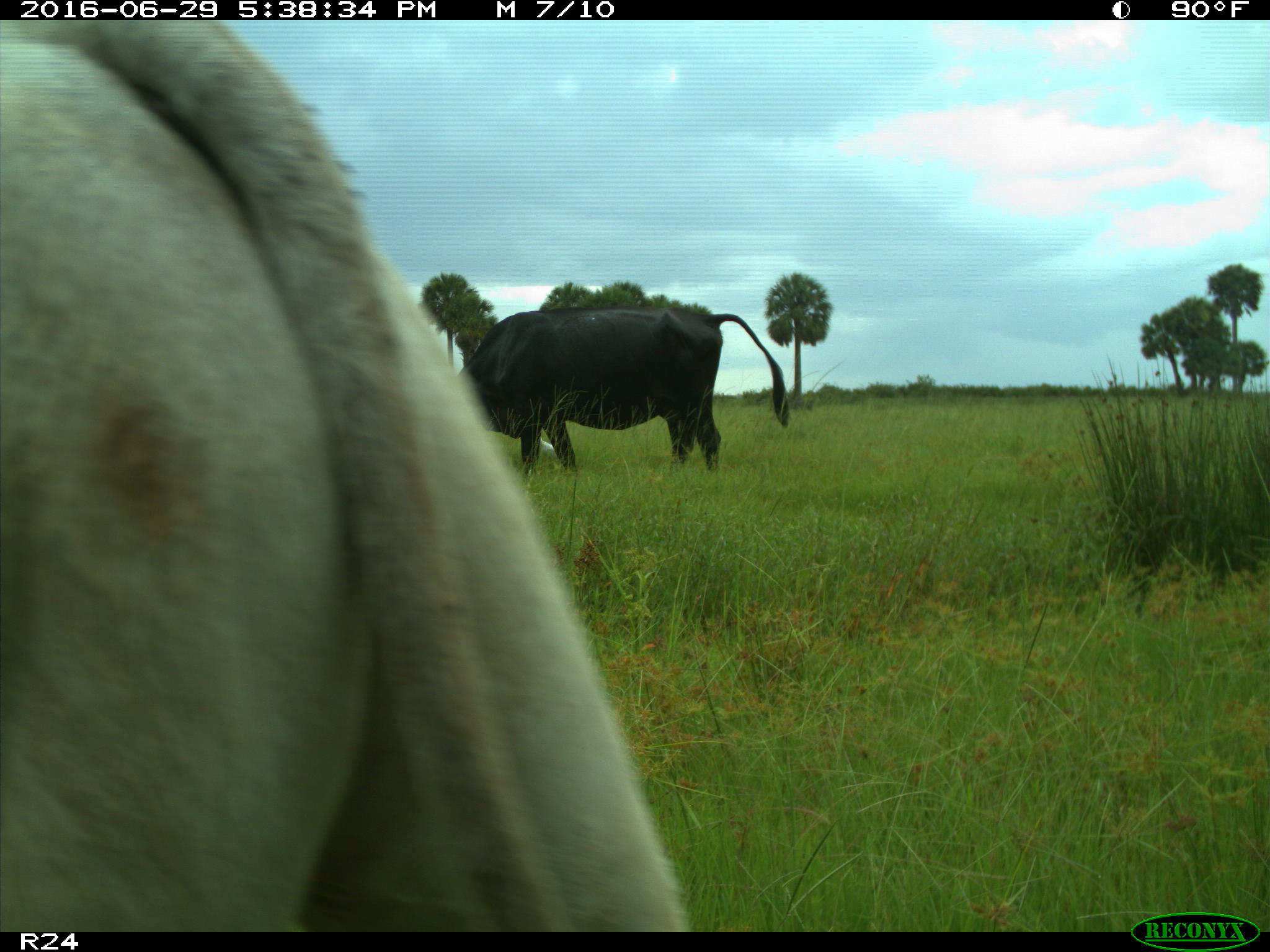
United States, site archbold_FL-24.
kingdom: Animalia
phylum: Chordata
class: Mammalia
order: Artiodactyla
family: Bovidae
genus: Bos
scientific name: Bos taurus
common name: domestic cow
Bos taurus (domestic cow).